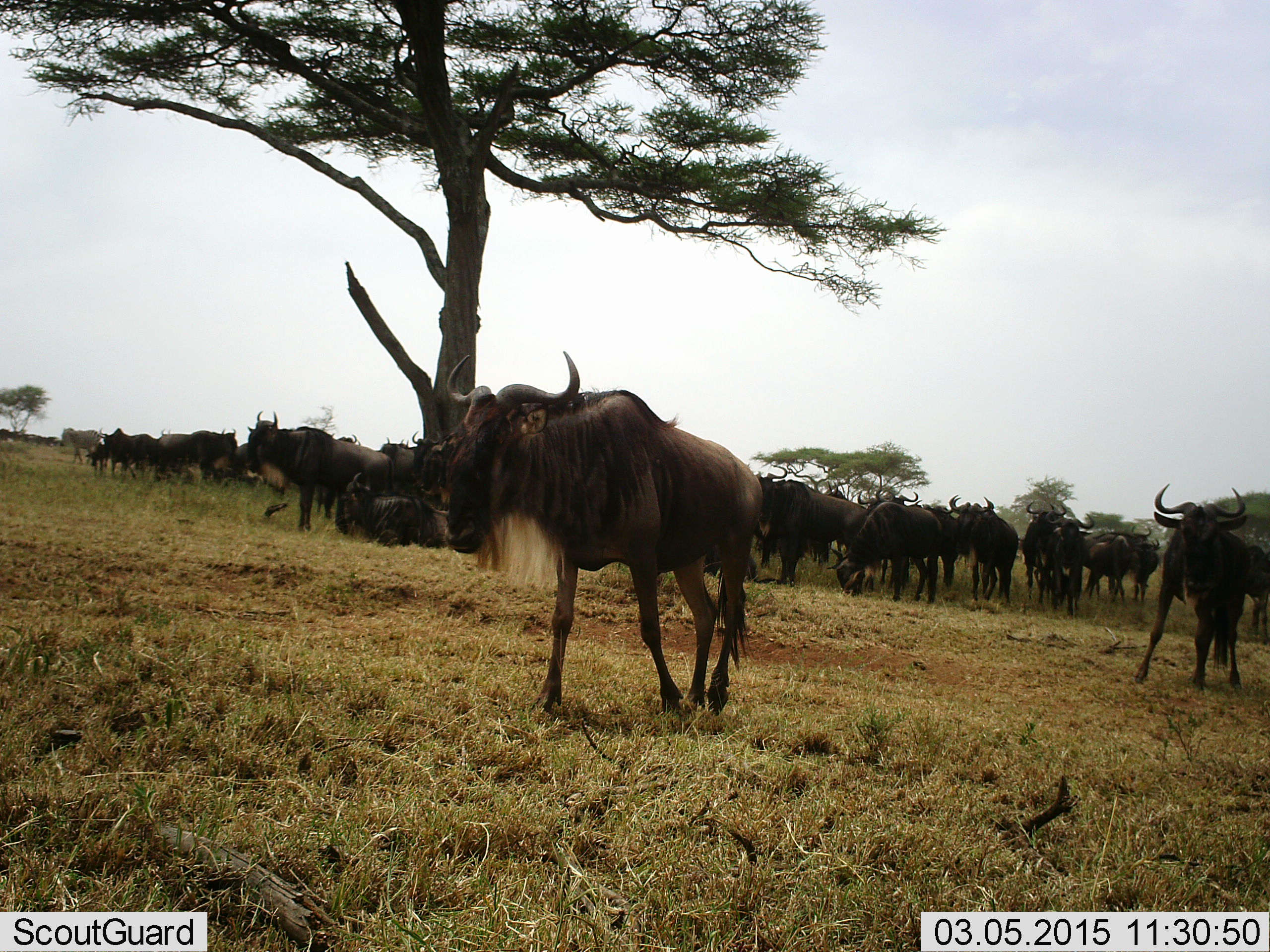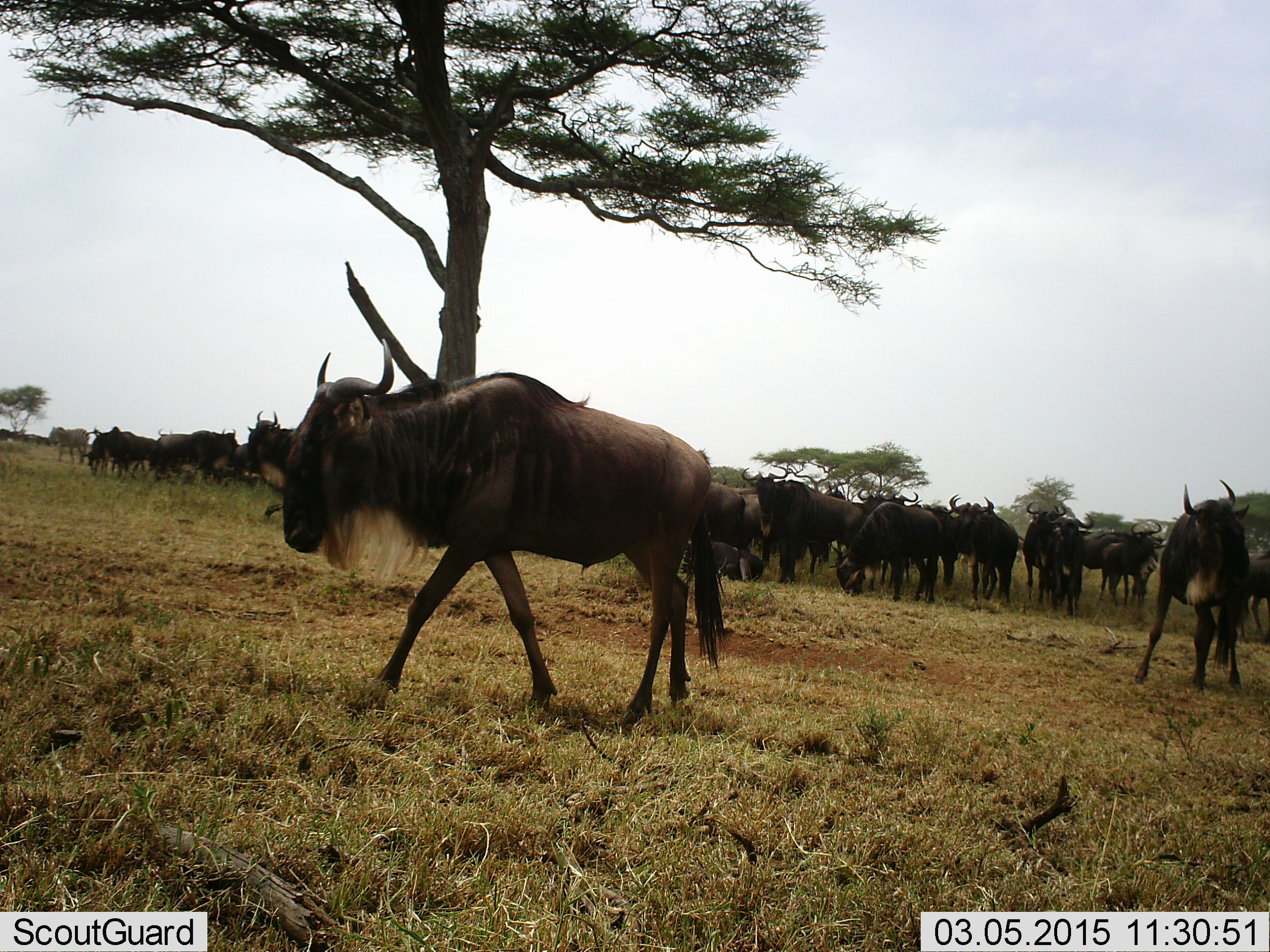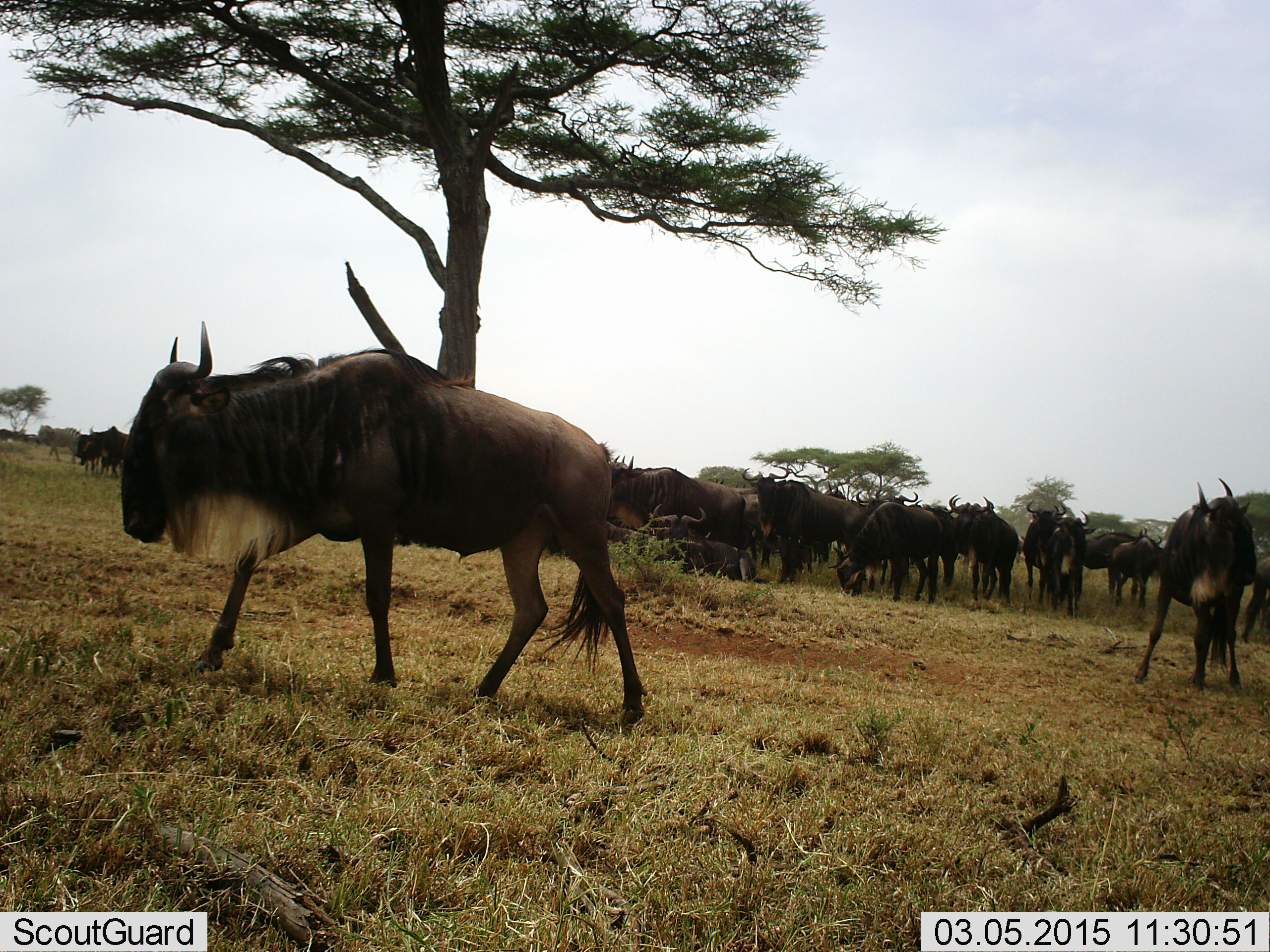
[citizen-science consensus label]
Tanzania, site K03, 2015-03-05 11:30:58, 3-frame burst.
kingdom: Animalia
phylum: Chordata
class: Mammalia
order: Artiodactyla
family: Bovidae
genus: Connochaetes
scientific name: Connochaetes taurinus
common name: blue wildebeest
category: wildebeest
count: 11-50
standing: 60%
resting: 30%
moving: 70%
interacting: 30%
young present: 0%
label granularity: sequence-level